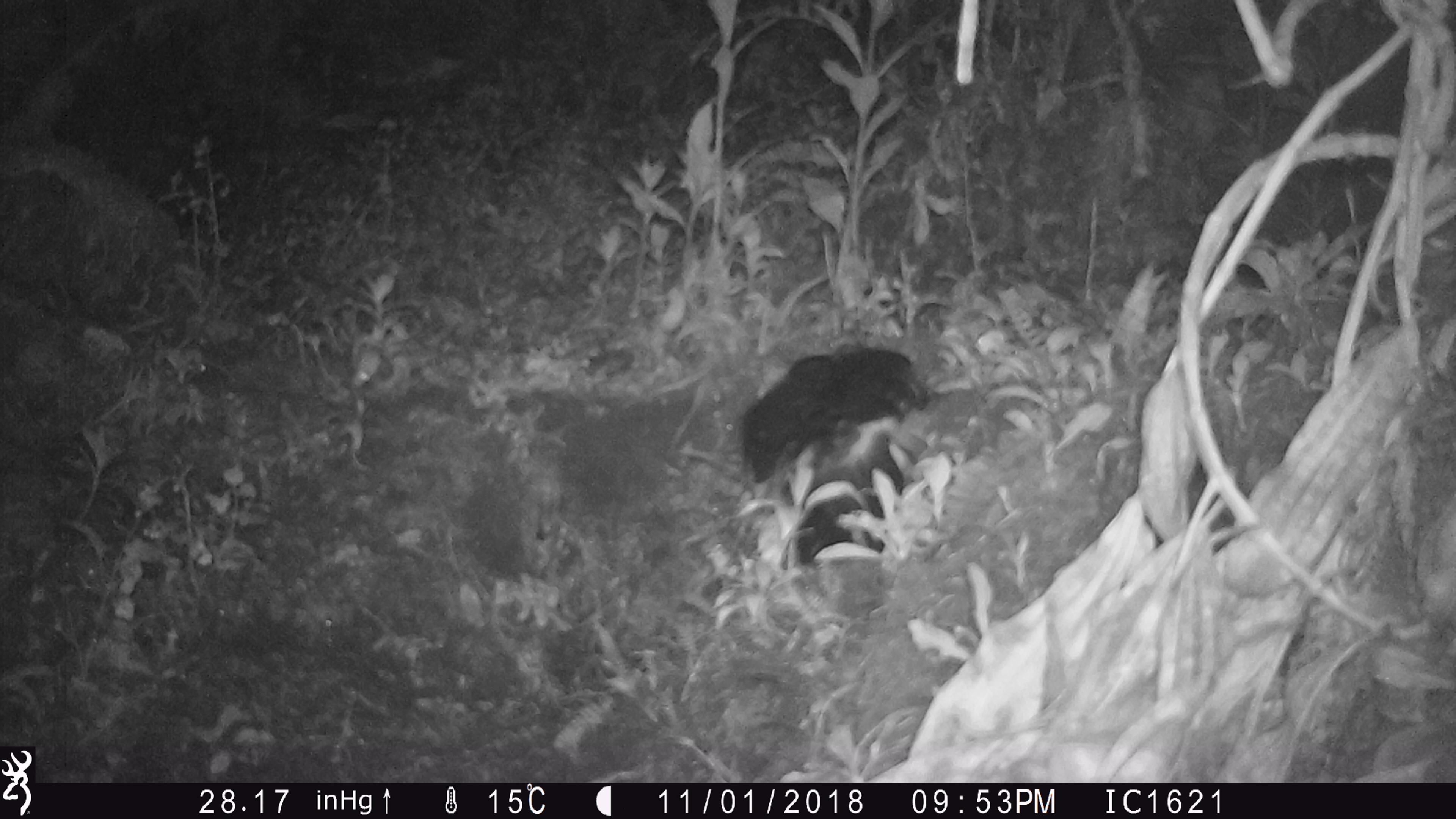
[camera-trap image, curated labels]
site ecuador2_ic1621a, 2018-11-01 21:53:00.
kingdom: Animalia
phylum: Chordata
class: Aves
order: Procellariiformes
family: Procellariidae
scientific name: Procellariidae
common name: petrel chick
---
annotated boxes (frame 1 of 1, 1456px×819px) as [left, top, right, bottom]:
petrel chick: [737, 341, 937, 534]